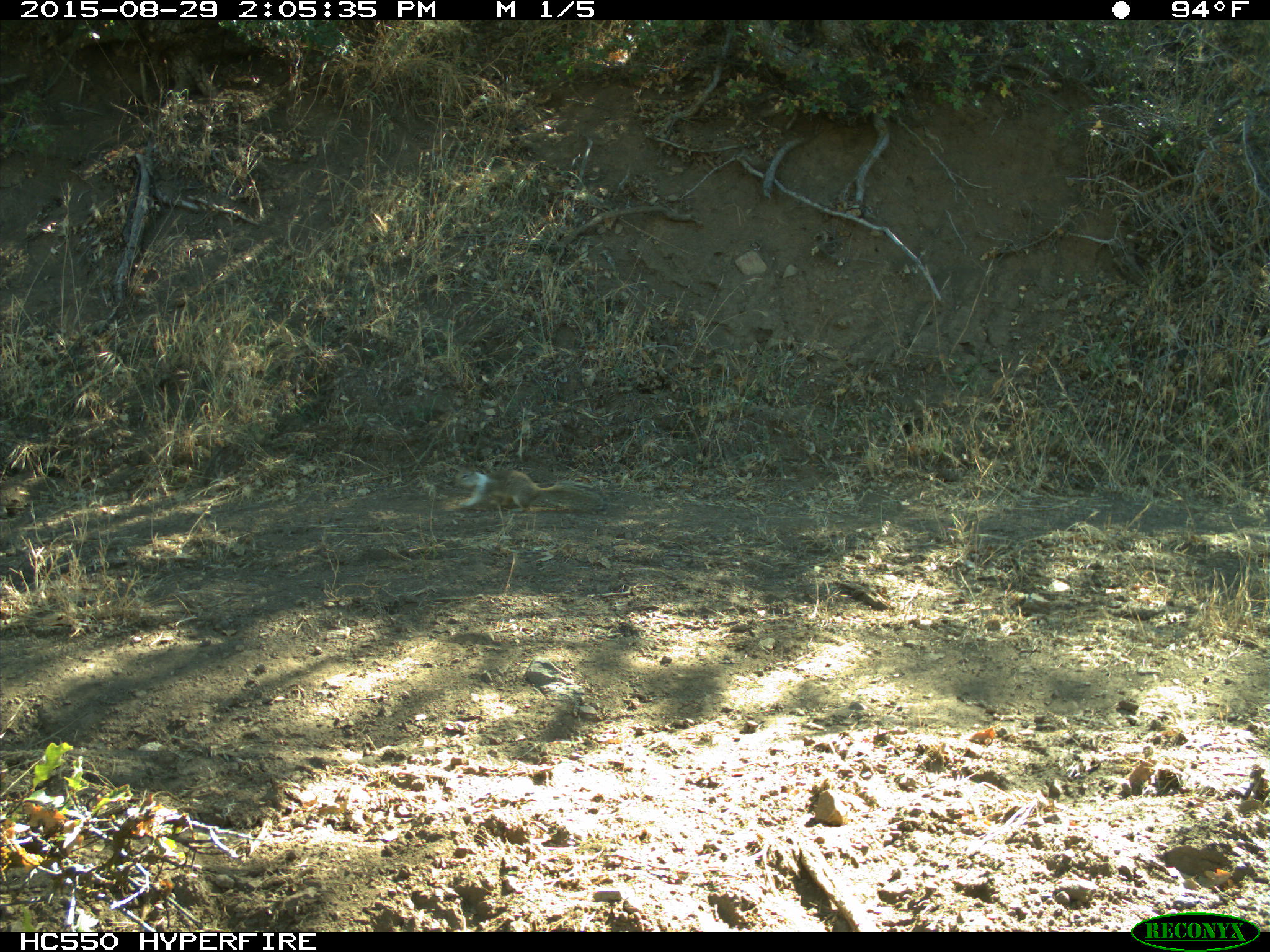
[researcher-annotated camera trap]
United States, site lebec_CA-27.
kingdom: Animalia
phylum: Chordata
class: Mammalia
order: Rodentia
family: Sciuridae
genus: Otospermophilus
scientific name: Otospermophilus beecheyi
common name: california ground squirrel